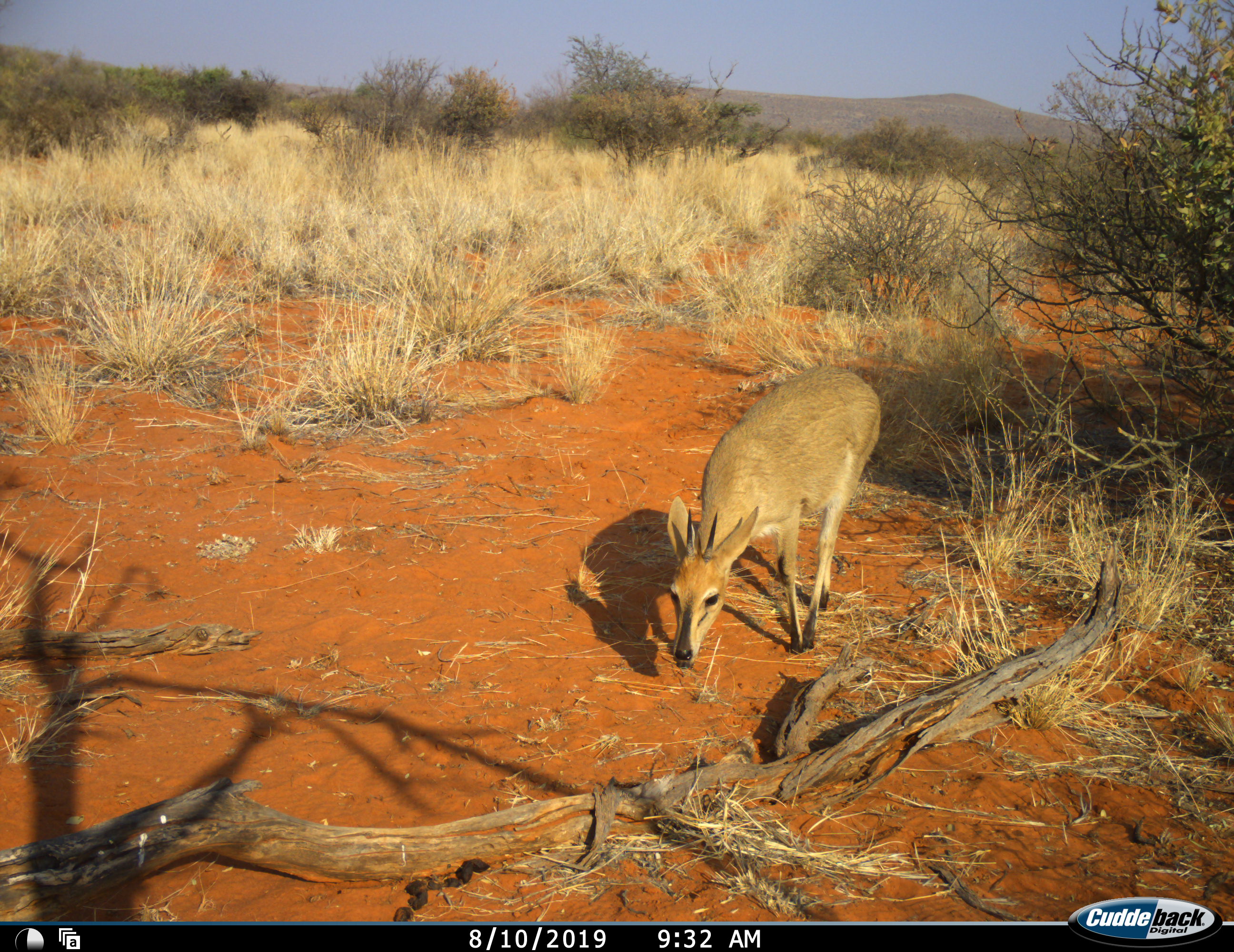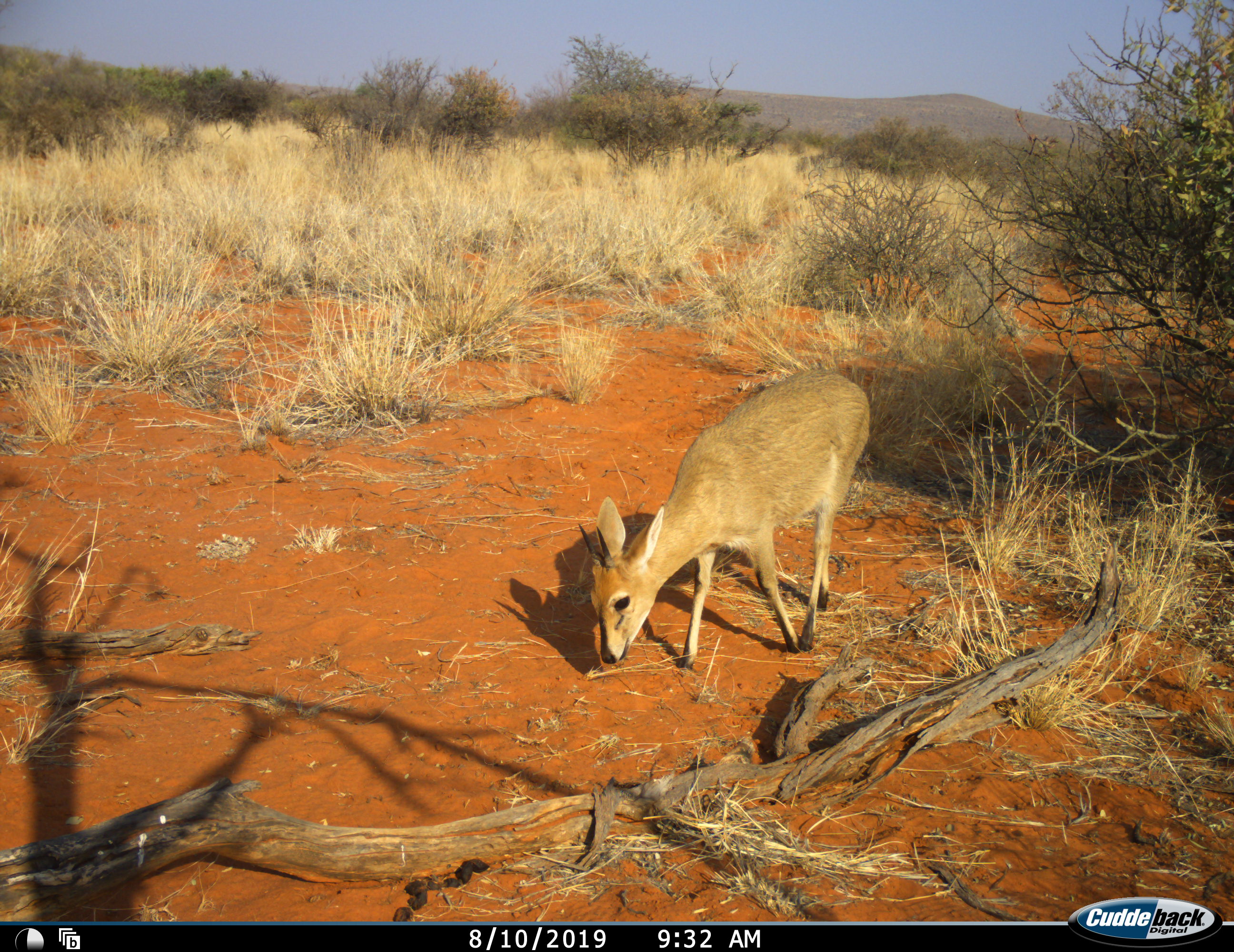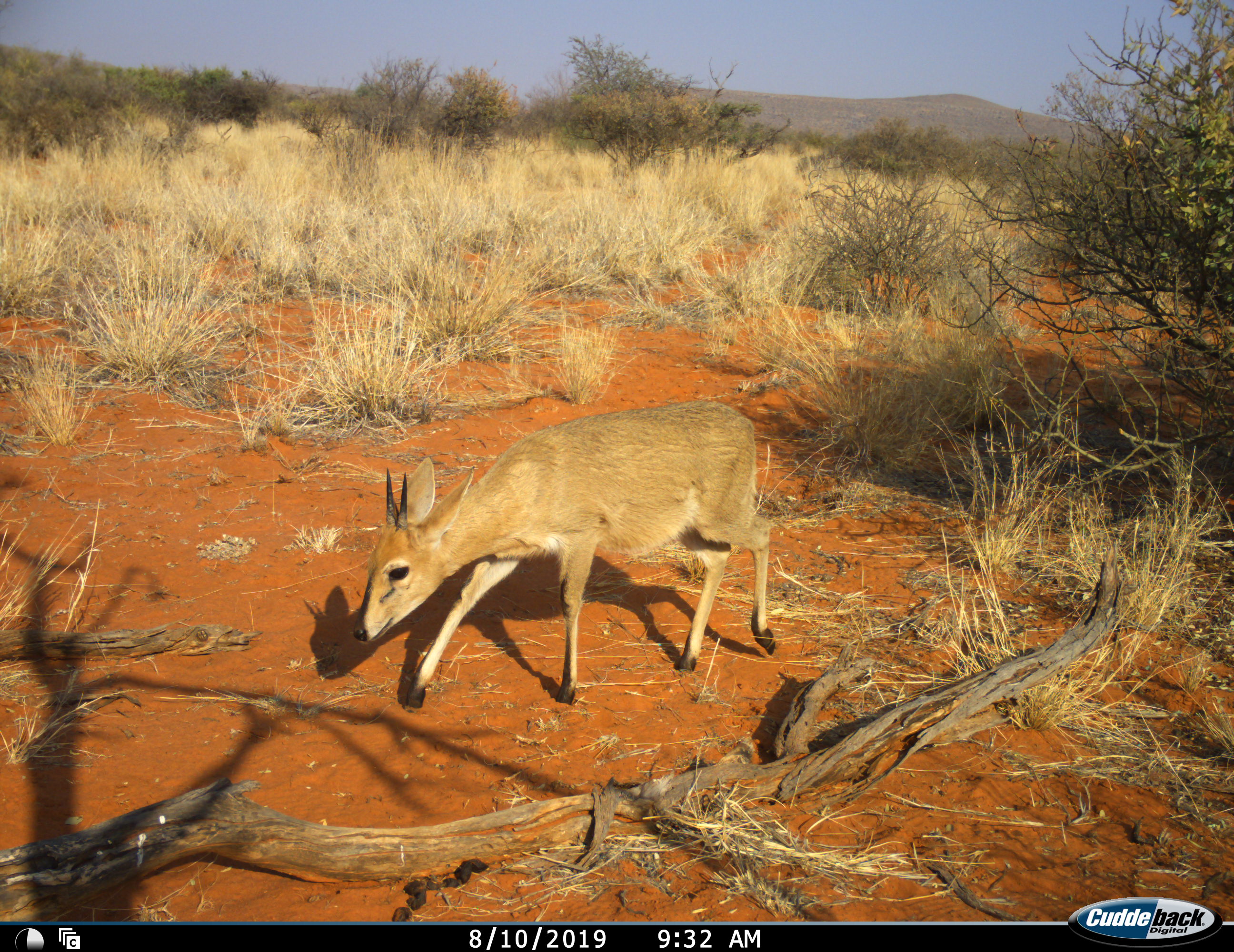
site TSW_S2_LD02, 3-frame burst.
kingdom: Animalia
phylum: Chordata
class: Mammalia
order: Artiodactyla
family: Bovidae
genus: Sylvicapra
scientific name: Sylvicapra grimmia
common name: common duiker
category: duikercommongrey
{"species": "duikercommongrey (common duiker) (Sylvicapra grimmia)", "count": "1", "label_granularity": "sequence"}